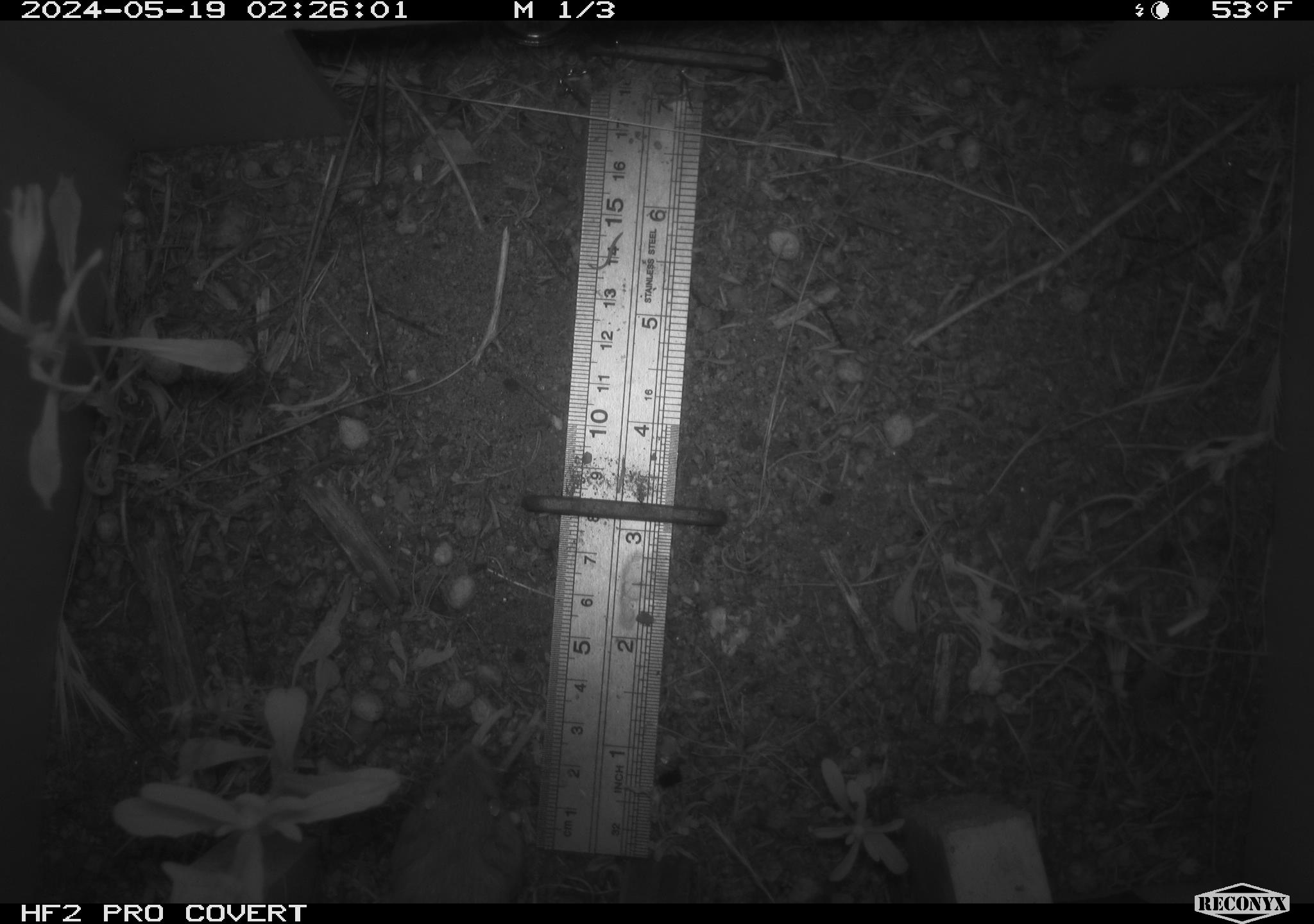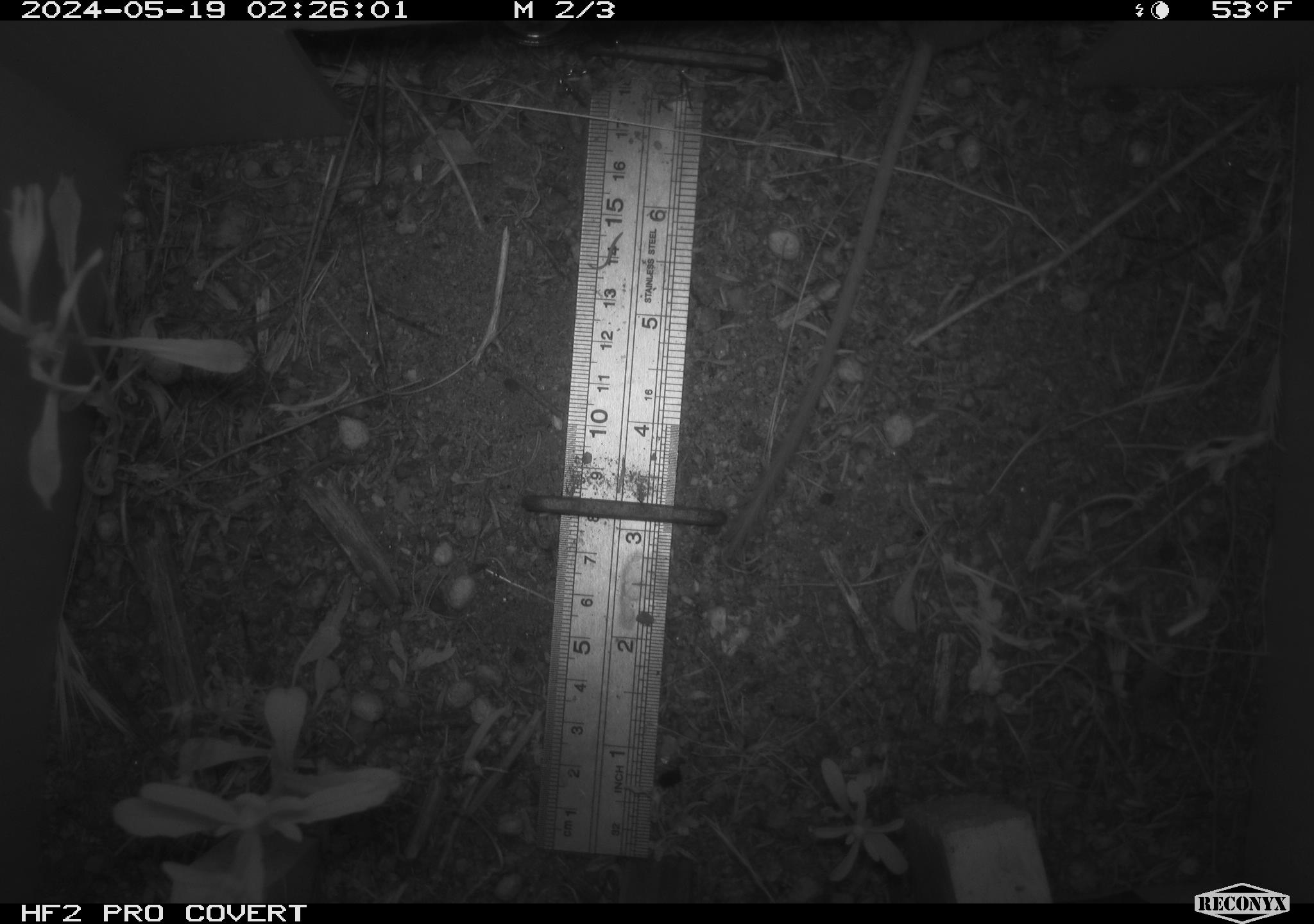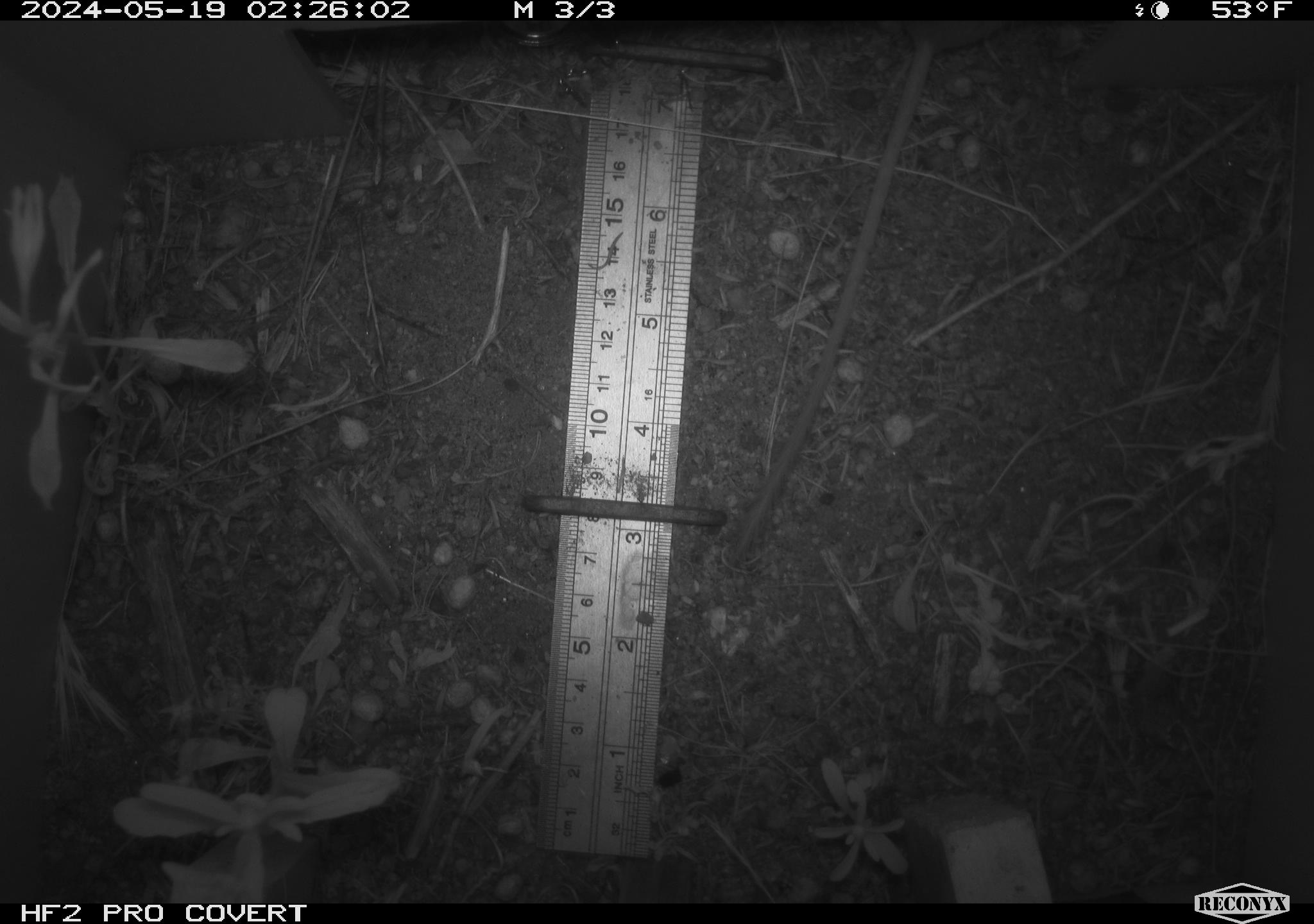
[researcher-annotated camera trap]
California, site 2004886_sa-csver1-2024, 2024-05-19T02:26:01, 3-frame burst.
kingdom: Animalia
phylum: Chordata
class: Mammalia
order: Rodentia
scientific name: Rodentia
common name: rodent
Rodent (Rodentia).